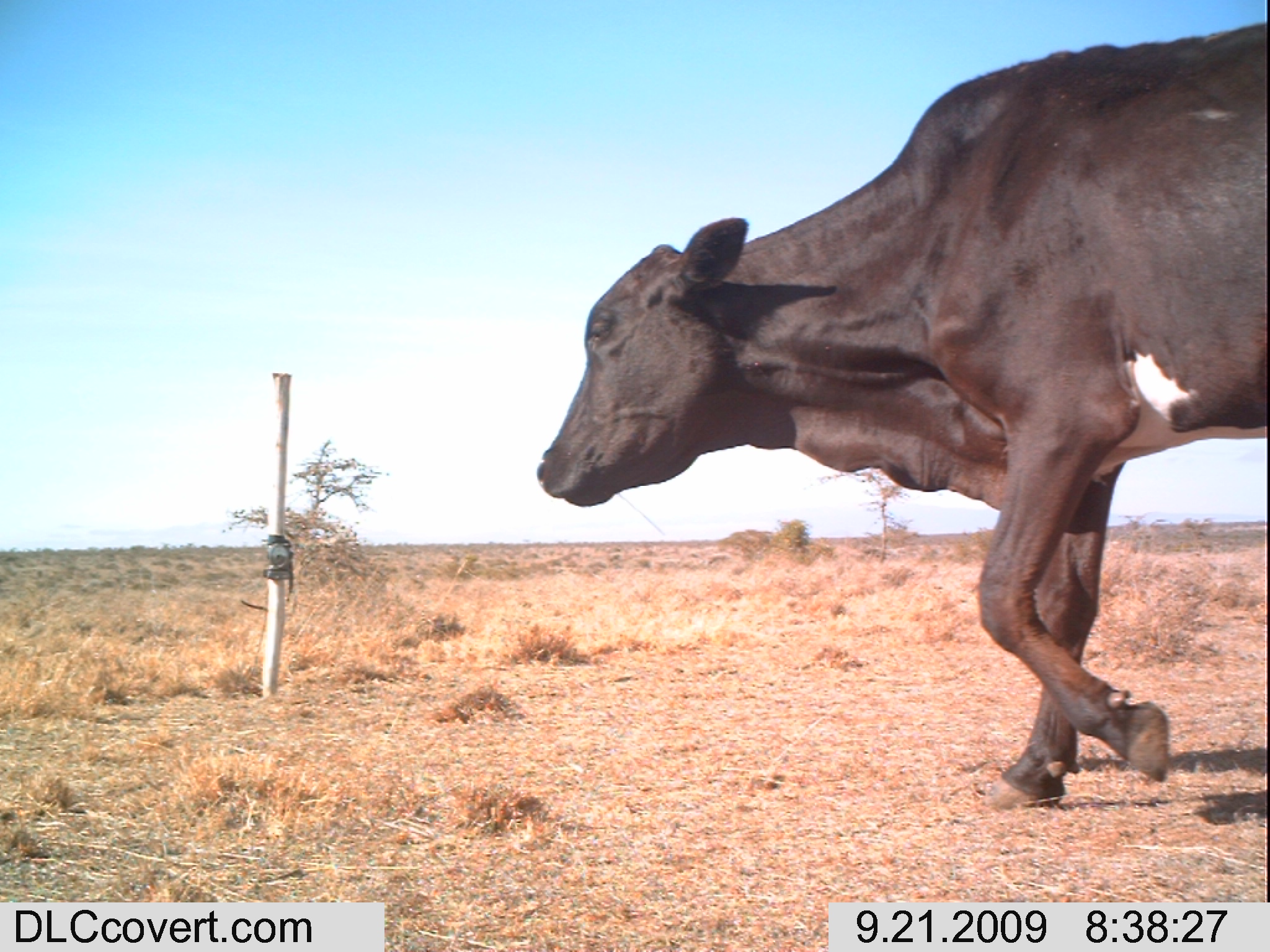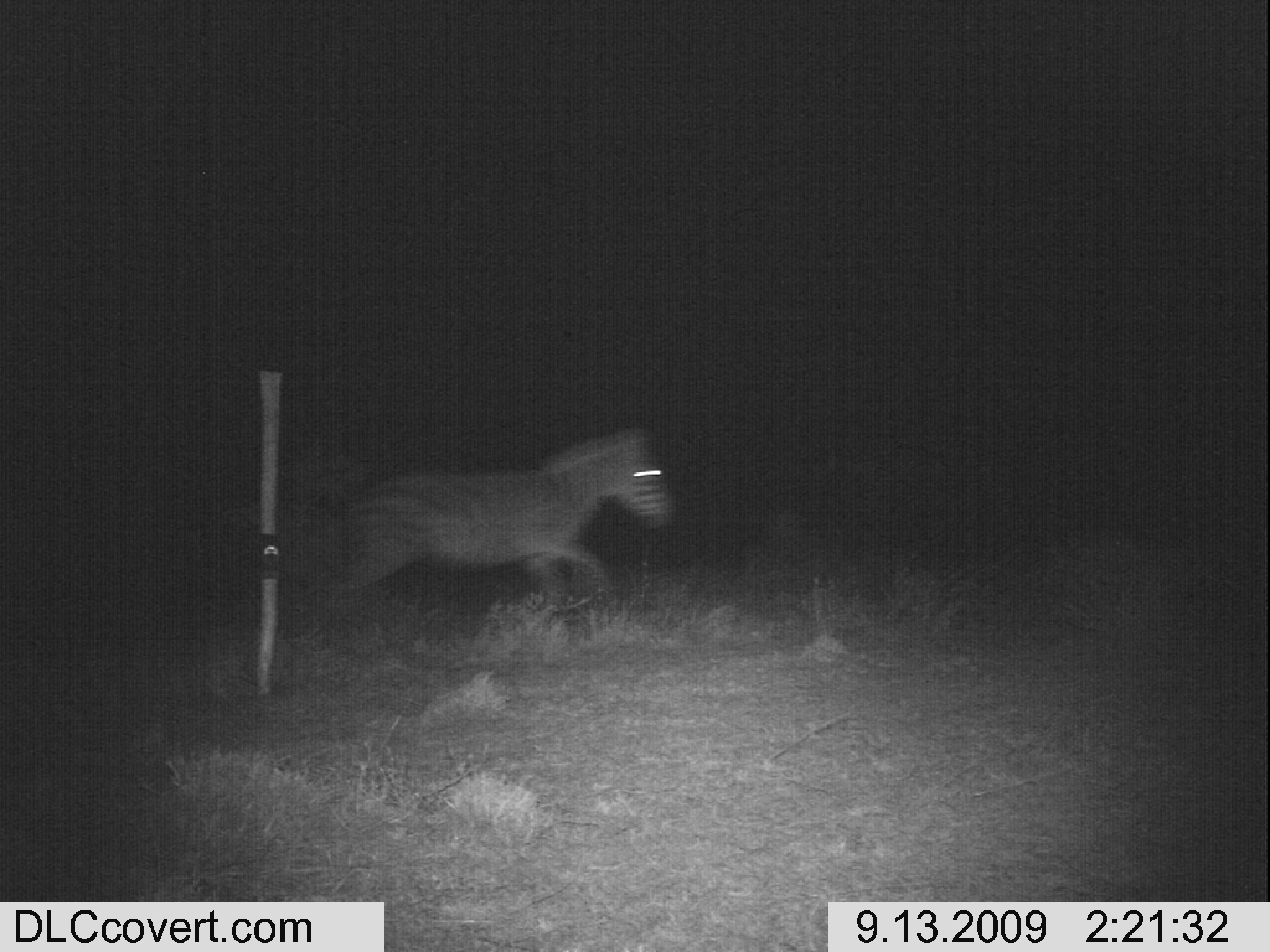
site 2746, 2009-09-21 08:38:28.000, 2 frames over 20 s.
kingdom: Animalia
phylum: Chordata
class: Mammalia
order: Artiodactyla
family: Bovidae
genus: Bos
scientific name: Bos taurus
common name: domestic cattle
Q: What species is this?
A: Bos taurus (domestic cattle).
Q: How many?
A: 1.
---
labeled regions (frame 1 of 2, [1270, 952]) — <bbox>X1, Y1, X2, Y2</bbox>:
bos taurus: <bbox>529, 12, 1270, 816</bbox>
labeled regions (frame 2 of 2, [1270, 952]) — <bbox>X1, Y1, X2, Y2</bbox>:
bos taurus: <bbox>309, 422, 675, 630</bbox>